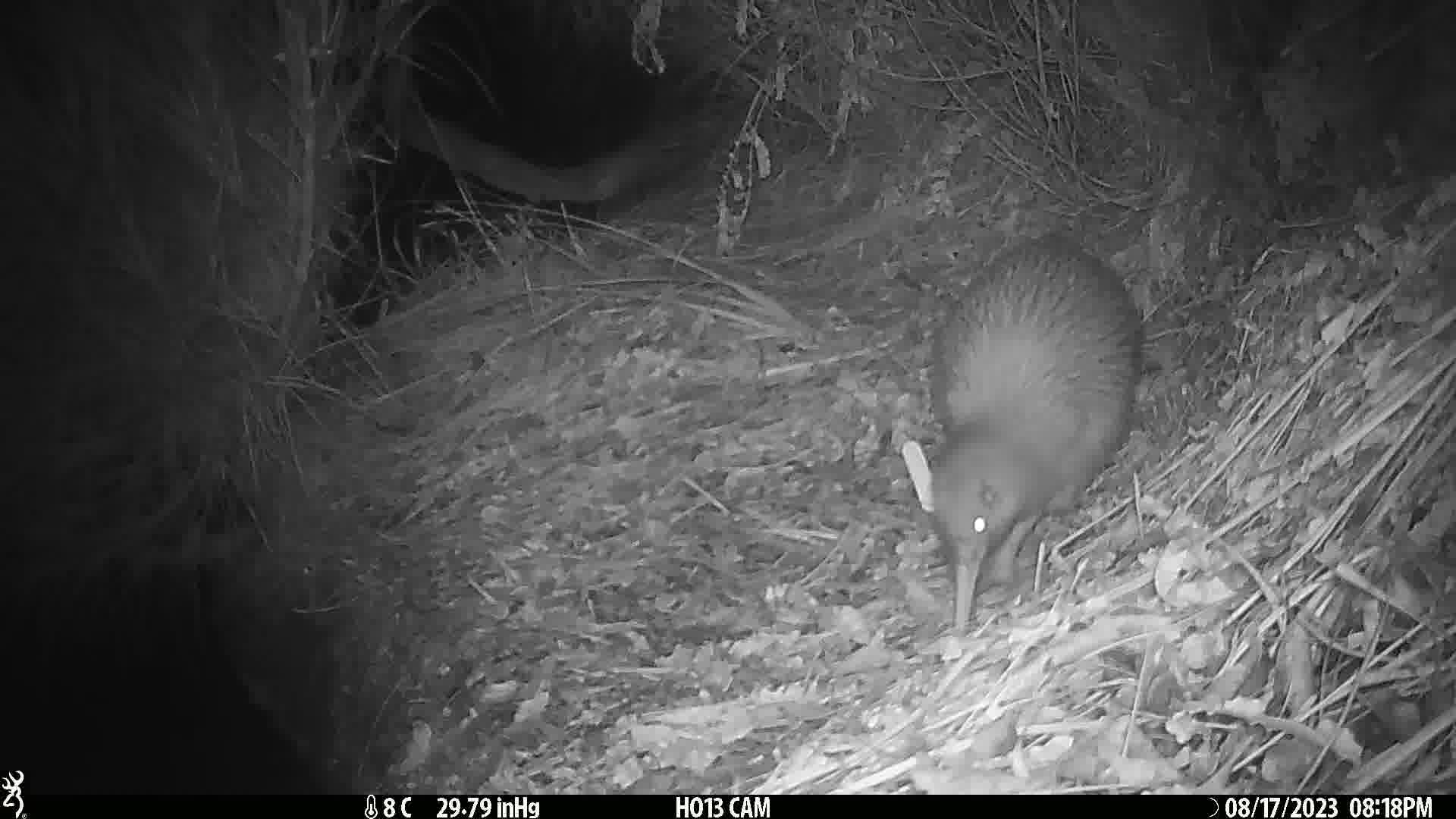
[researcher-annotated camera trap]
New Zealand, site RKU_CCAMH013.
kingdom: Animalia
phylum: Chordata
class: Aves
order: Apterygiformes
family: Apterygidae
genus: Apteryx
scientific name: Apteryx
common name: kiwi